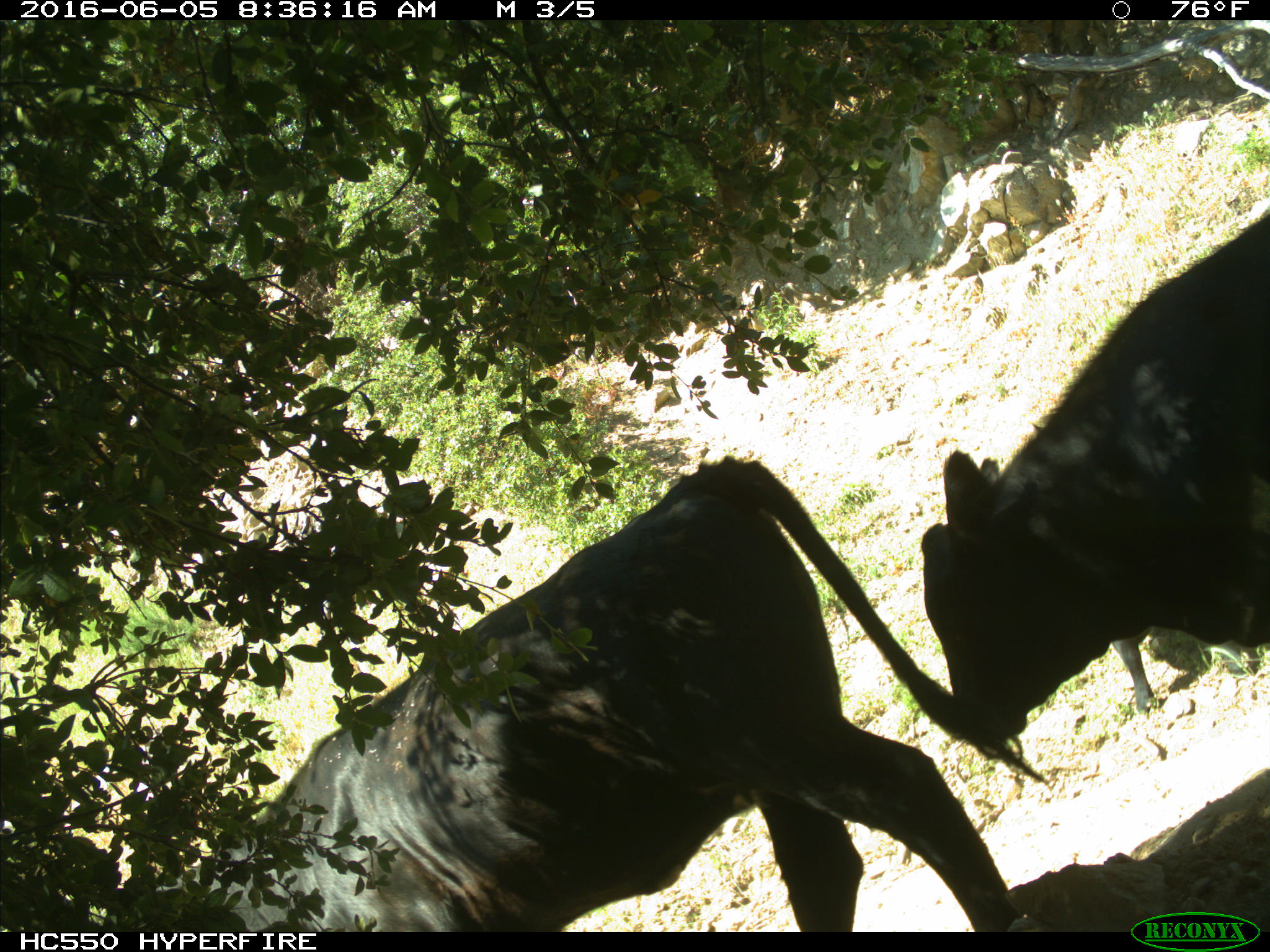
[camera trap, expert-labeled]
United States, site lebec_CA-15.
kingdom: Animalia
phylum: Chordata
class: Mammalia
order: Artiodactyla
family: Bovidae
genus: Bos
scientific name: Bos taurus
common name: domestic cow